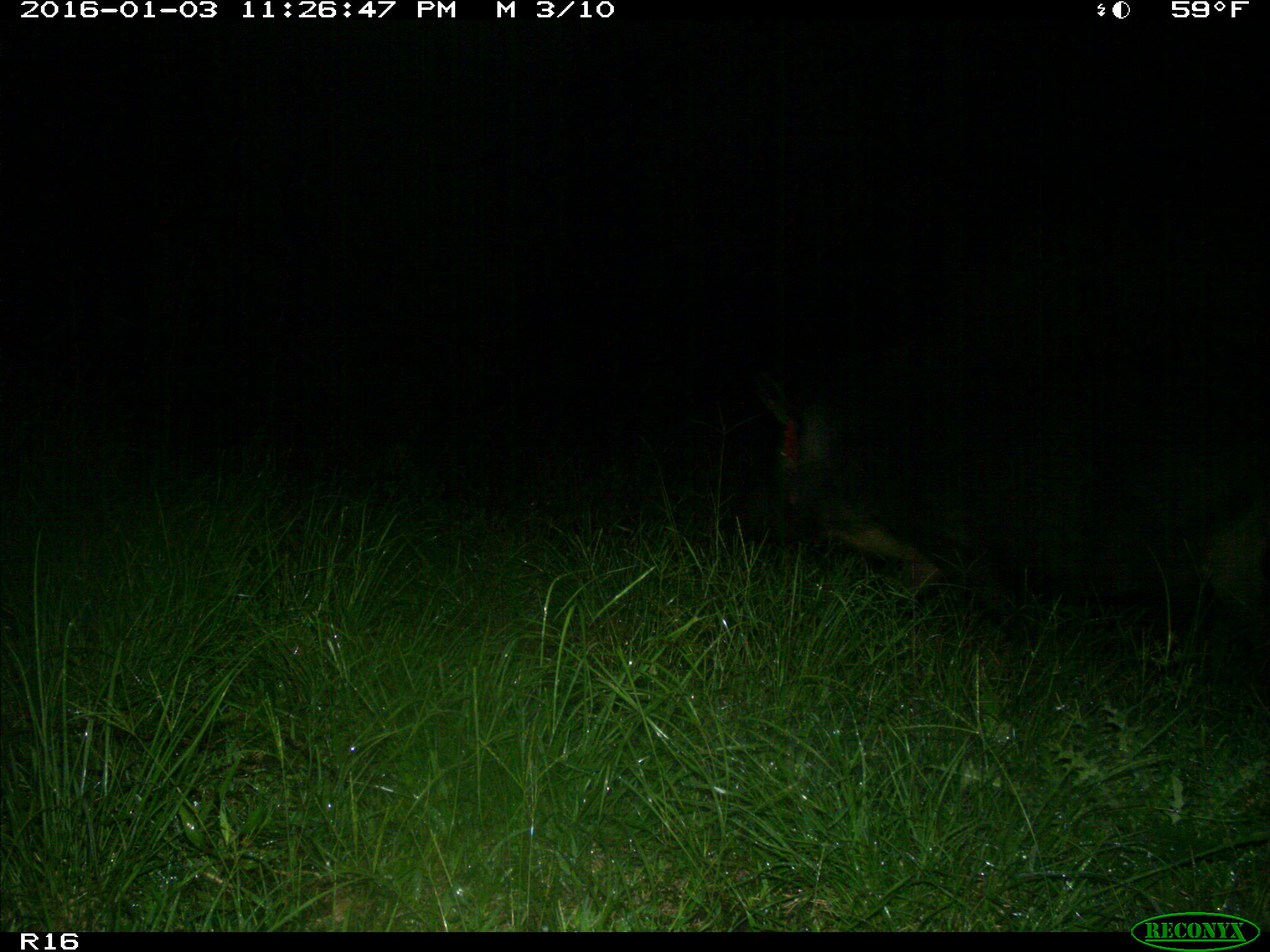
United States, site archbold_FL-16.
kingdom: Animalia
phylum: Chordata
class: Mammalia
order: Artiodactyla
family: Suidae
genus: Sus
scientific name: Sus scrofa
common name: wild boar